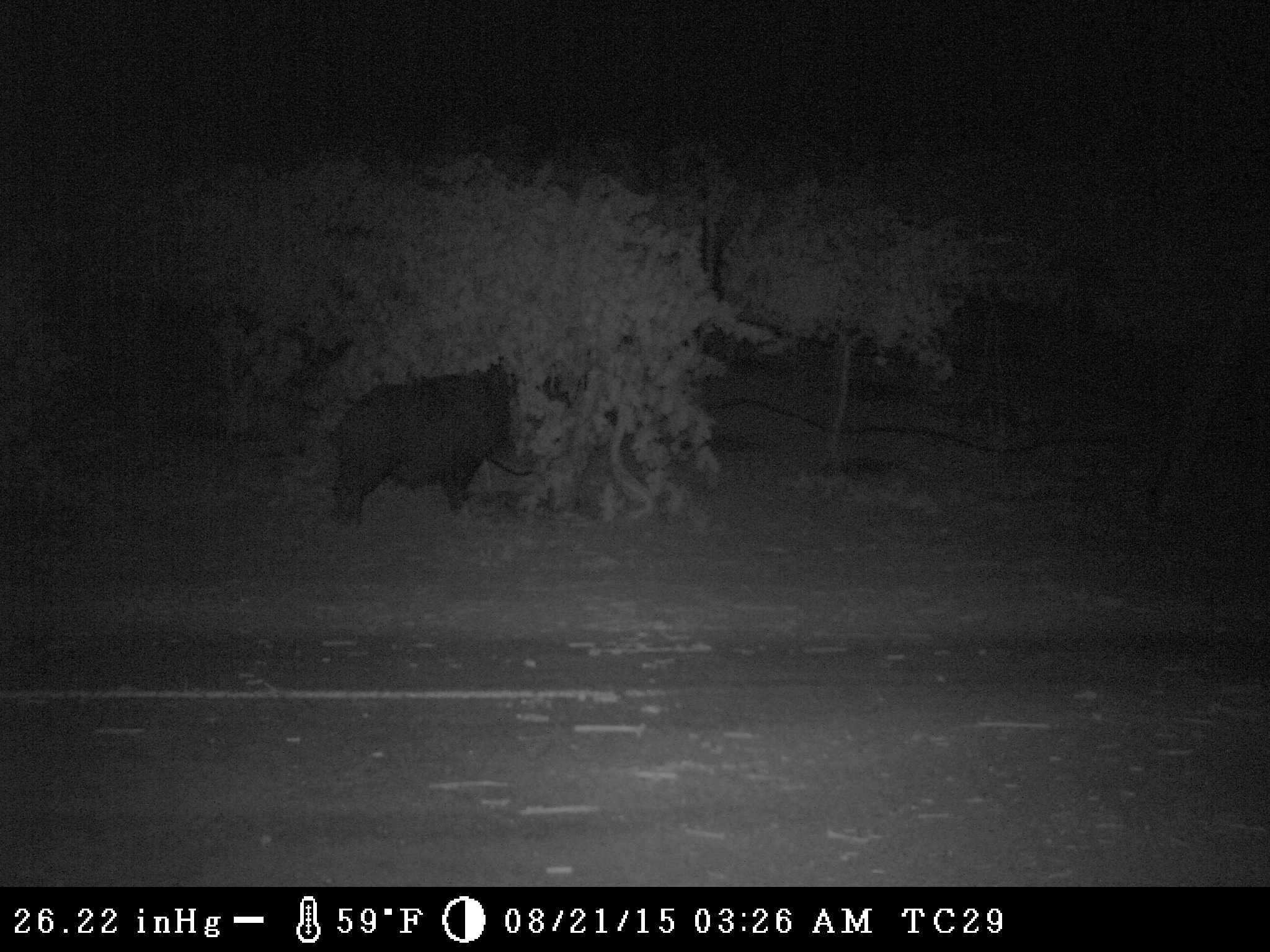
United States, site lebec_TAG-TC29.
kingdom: Animalia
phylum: Chordata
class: Mammalia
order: Artiodactyla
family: Suidae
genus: Sus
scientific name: Sus scrofa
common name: wild boar